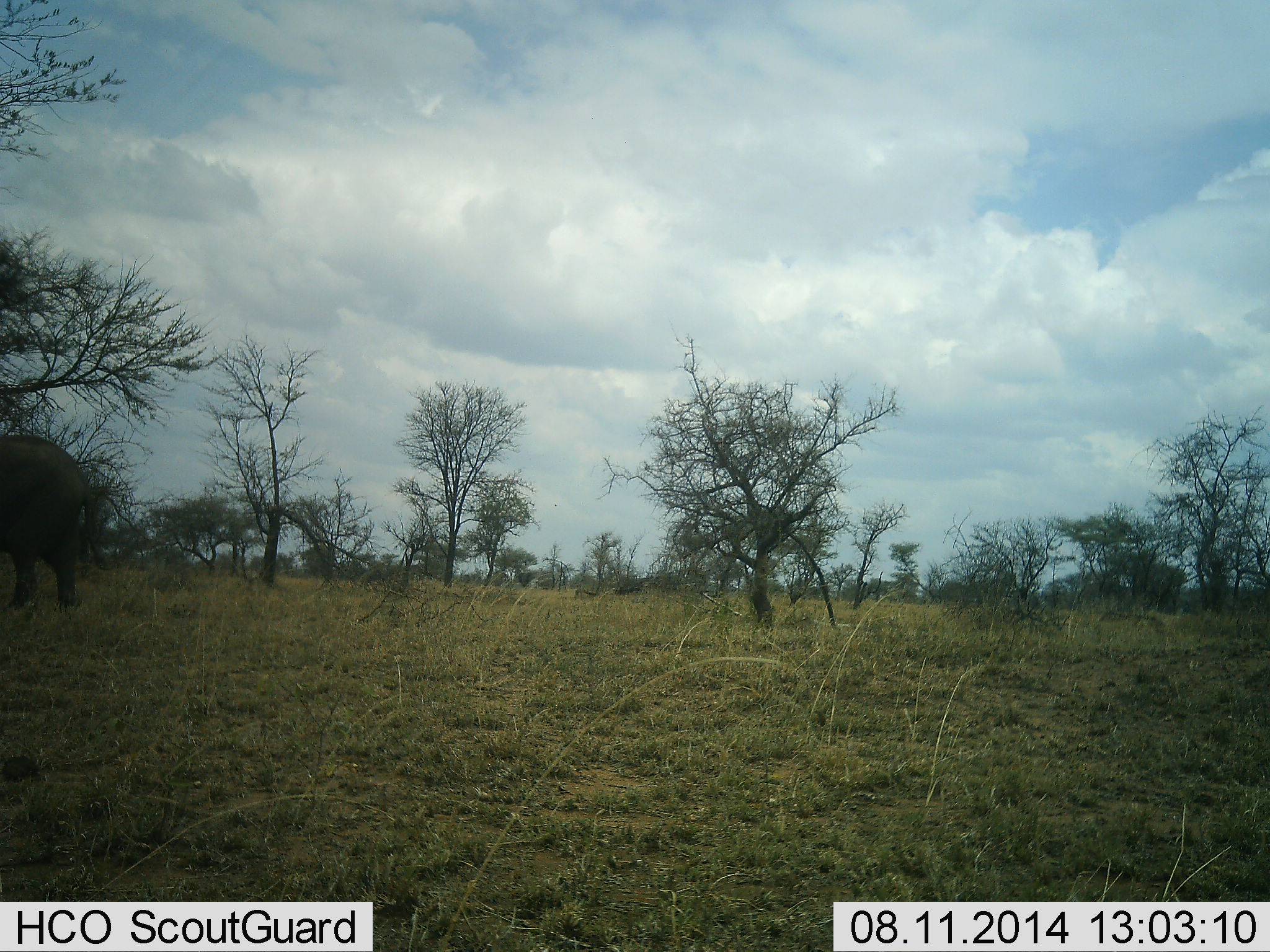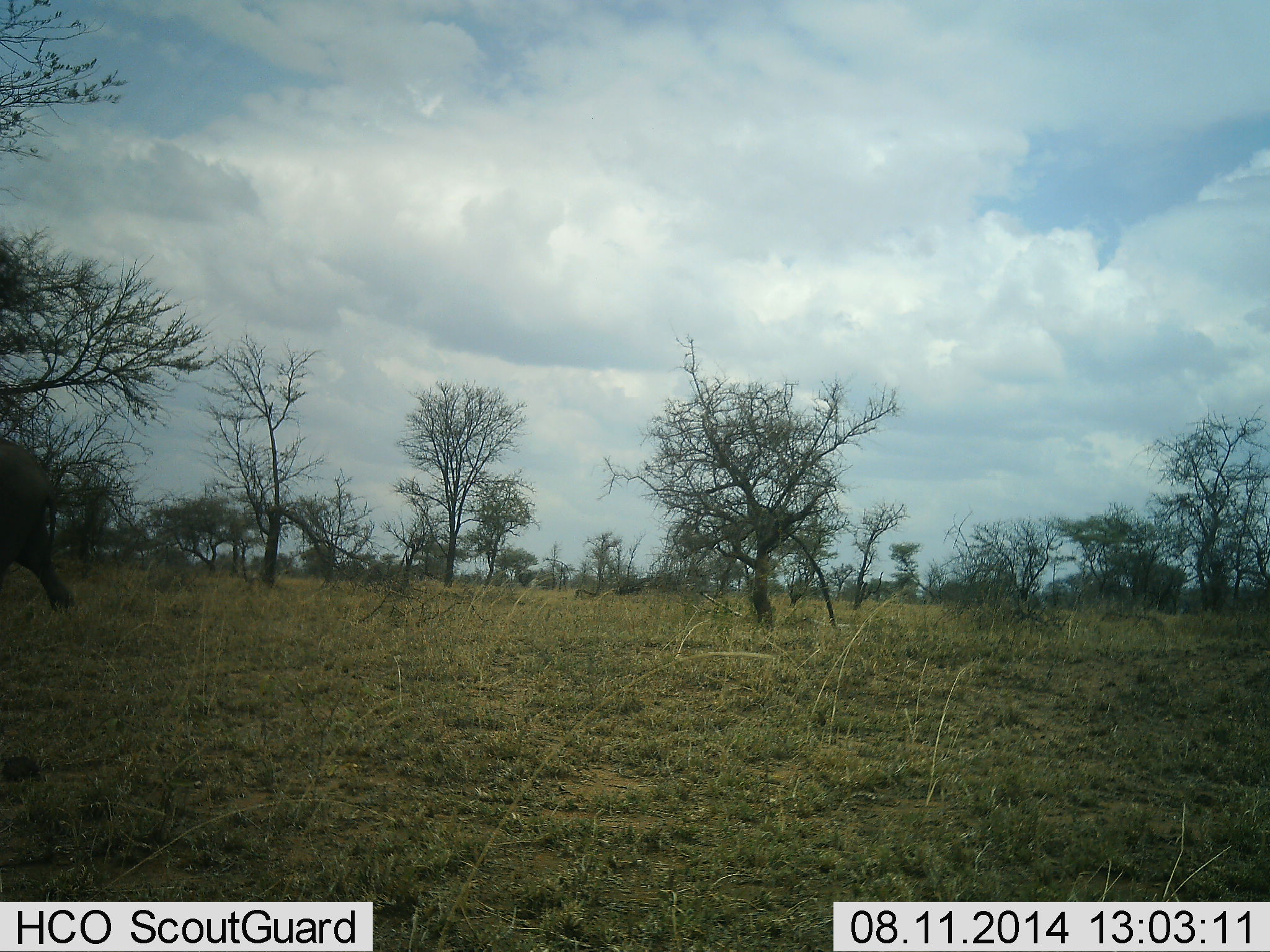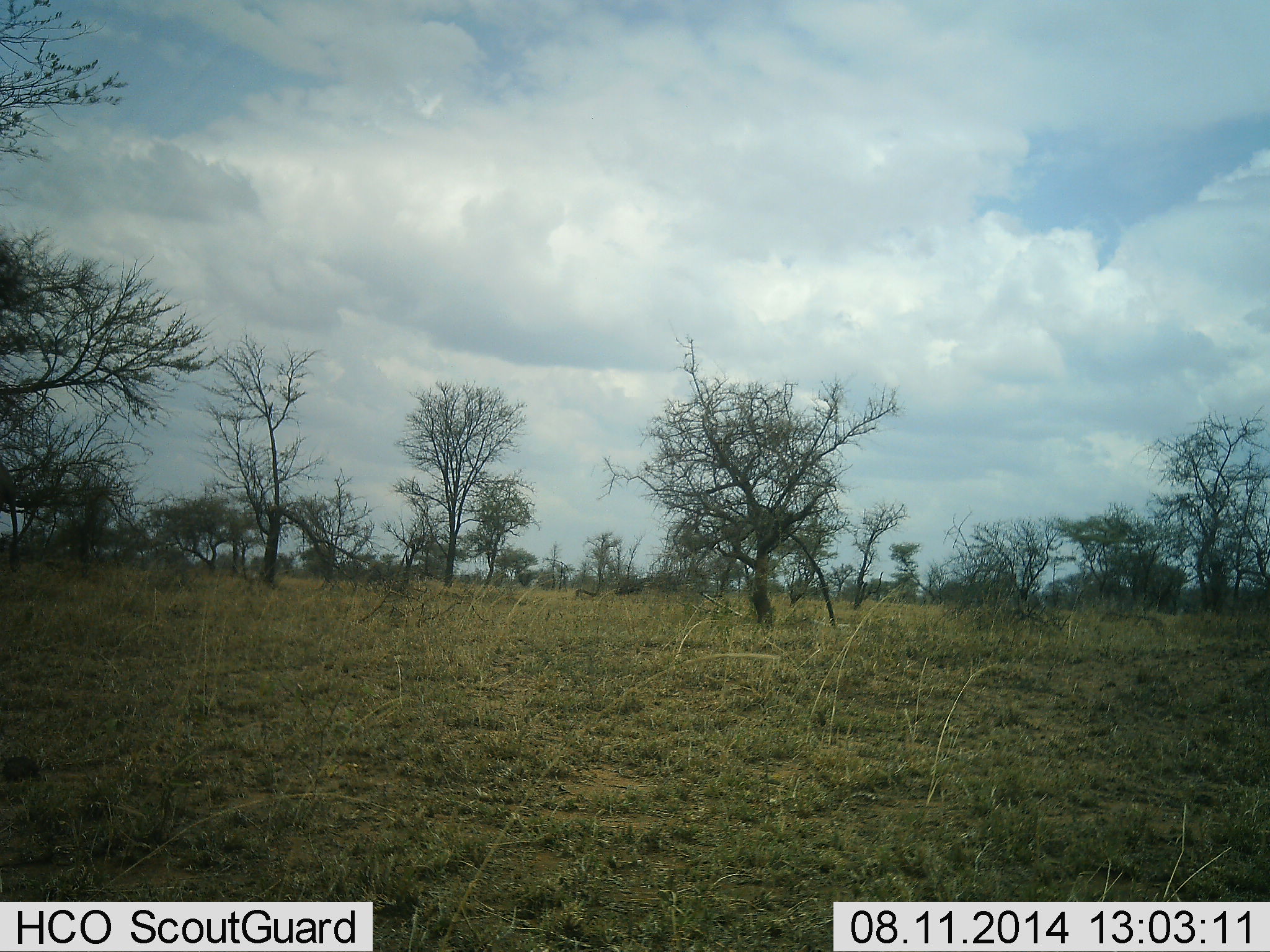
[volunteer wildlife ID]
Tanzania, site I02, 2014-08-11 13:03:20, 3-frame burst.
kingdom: Animalia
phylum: Chordata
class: Mammalia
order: Proboscidea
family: Elephantidae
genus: Loxodonta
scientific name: Loxodonta africana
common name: african bush elephant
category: elephant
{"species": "elephant (african bush elephant) (Loxodonta africana)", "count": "1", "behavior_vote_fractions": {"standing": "0%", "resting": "0%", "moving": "100%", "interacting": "0%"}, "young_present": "0%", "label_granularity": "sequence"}